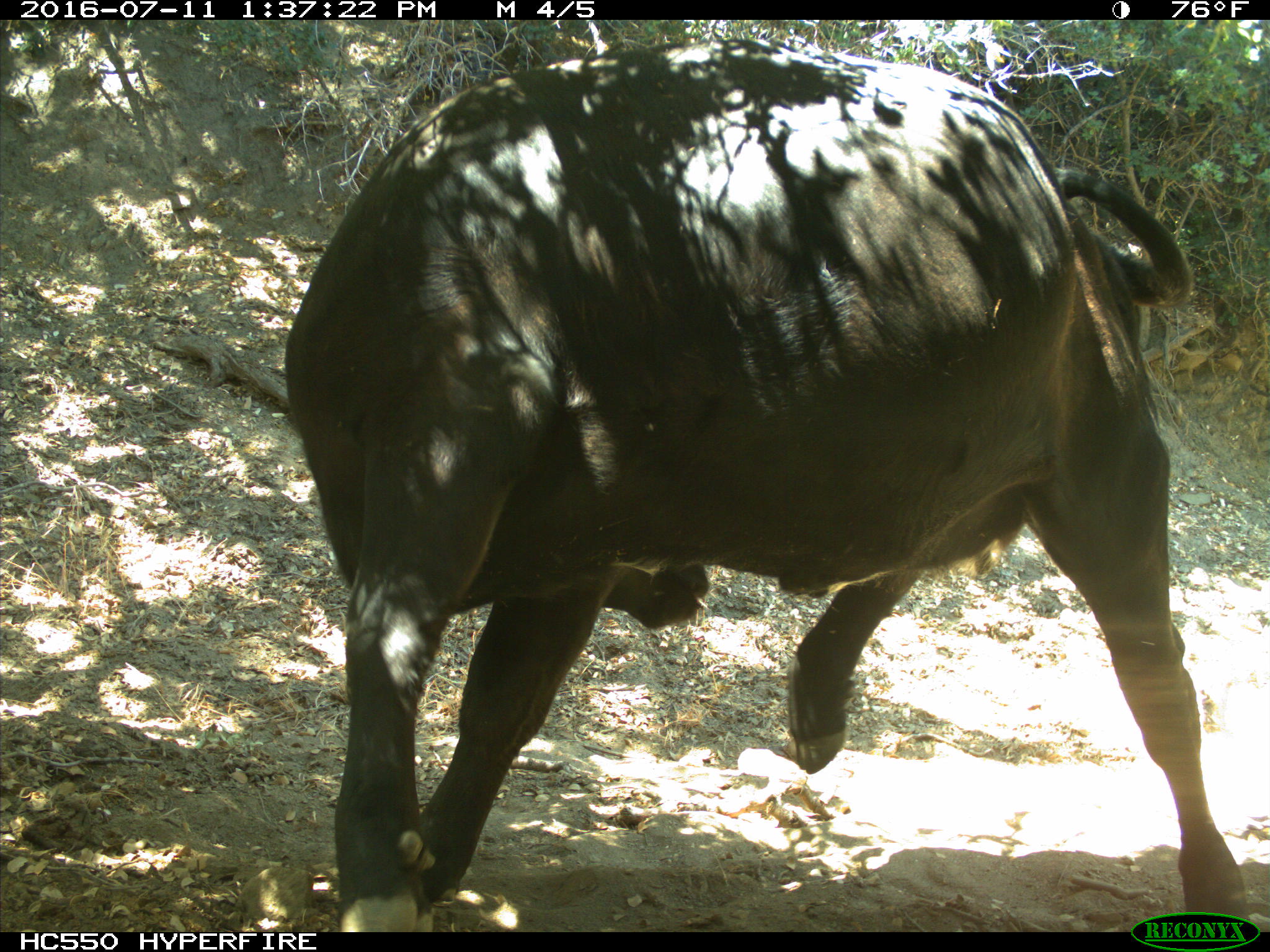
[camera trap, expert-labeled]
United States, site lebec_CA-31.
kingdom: Animalia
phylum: Chordata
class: Mammalia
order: Artiodactyla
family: Bovidae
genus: Bos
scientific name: Bos taurus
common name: domestic cow